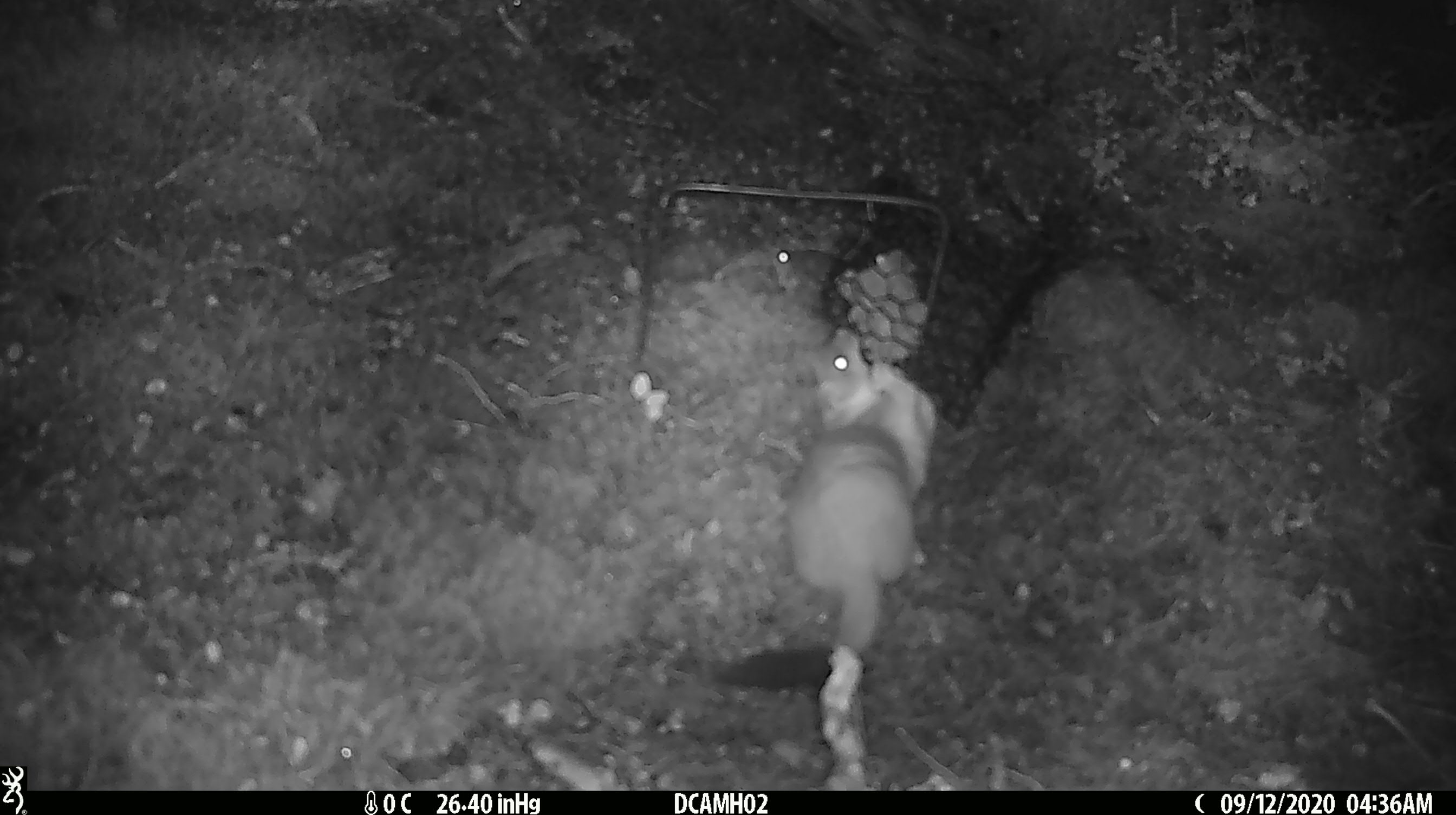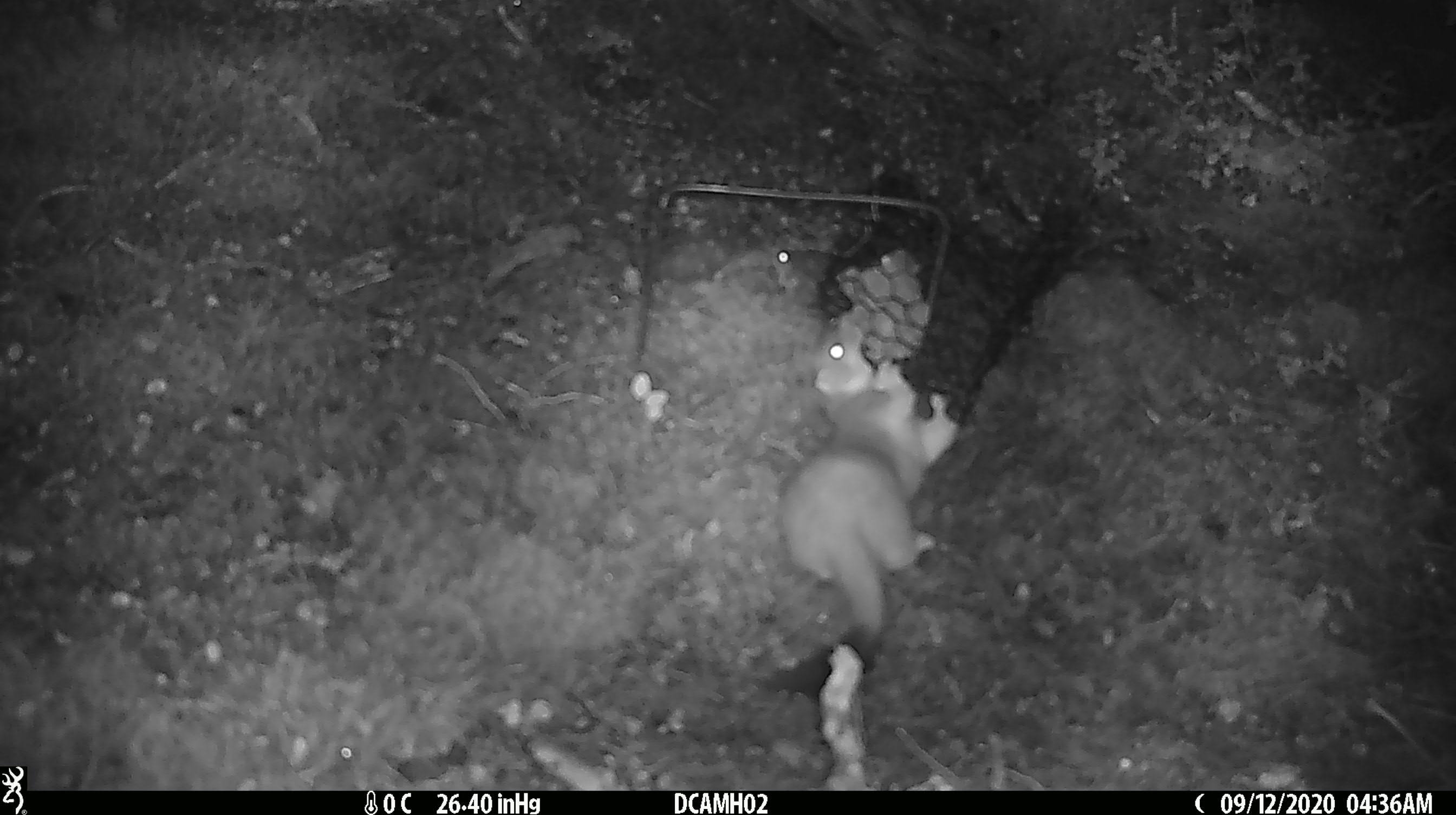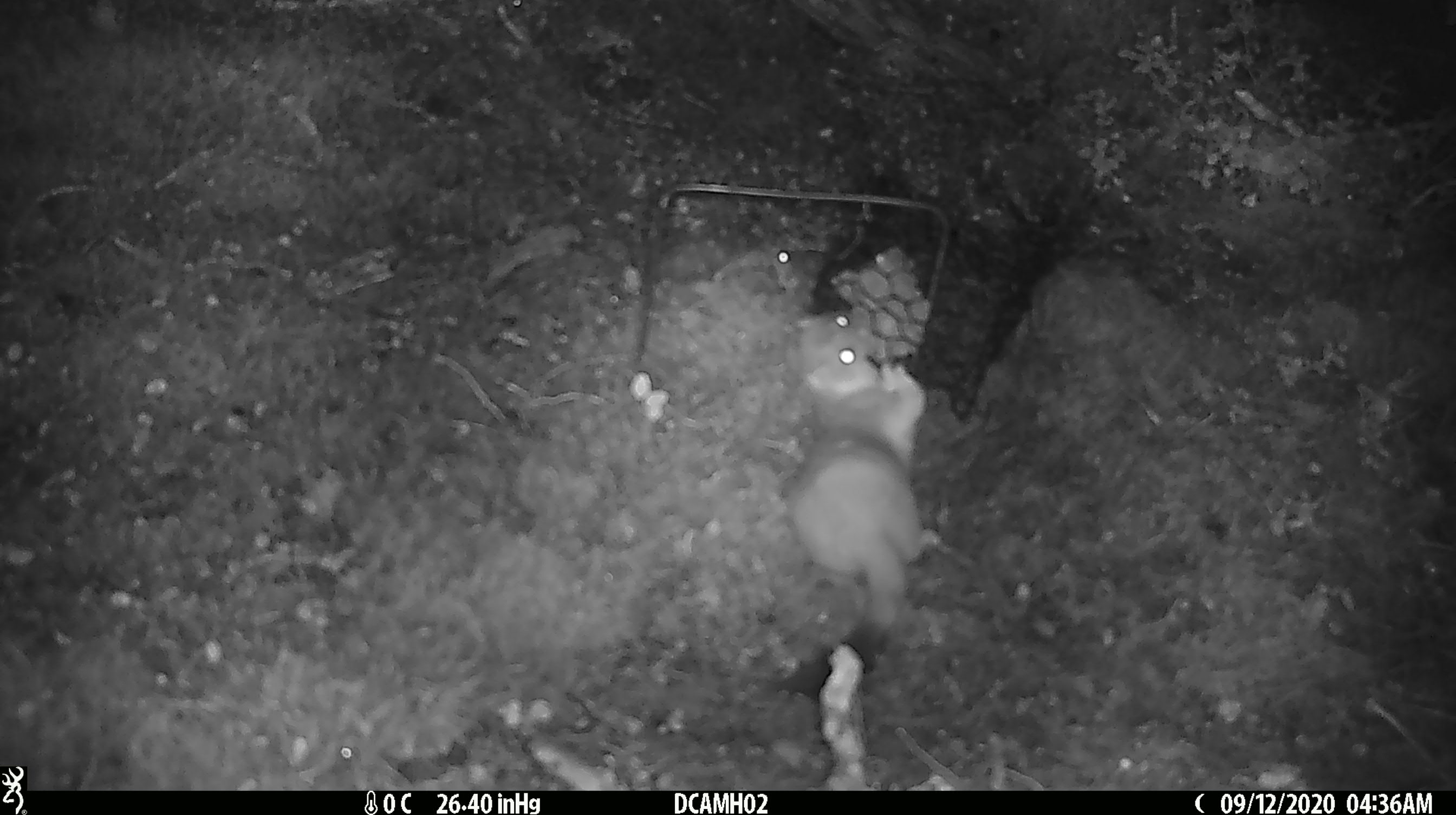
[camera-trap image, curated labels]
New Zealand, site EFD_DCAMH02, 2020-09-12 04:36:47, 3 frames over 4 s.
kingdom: Animalia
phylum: Chordata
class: Mammalia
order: Carnivora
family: Mustelidae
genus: Mustela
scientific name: Mustela erminea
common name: stoat